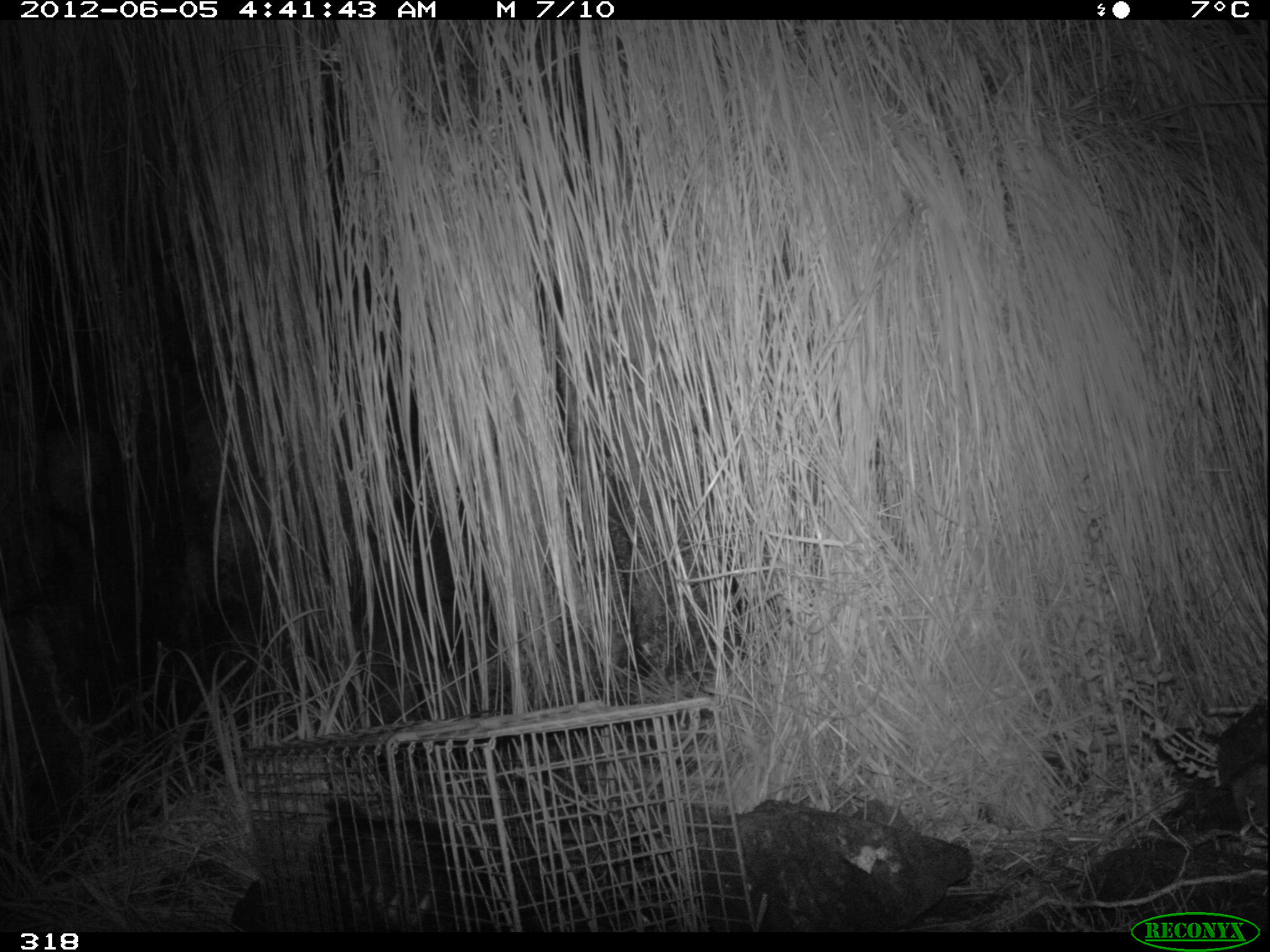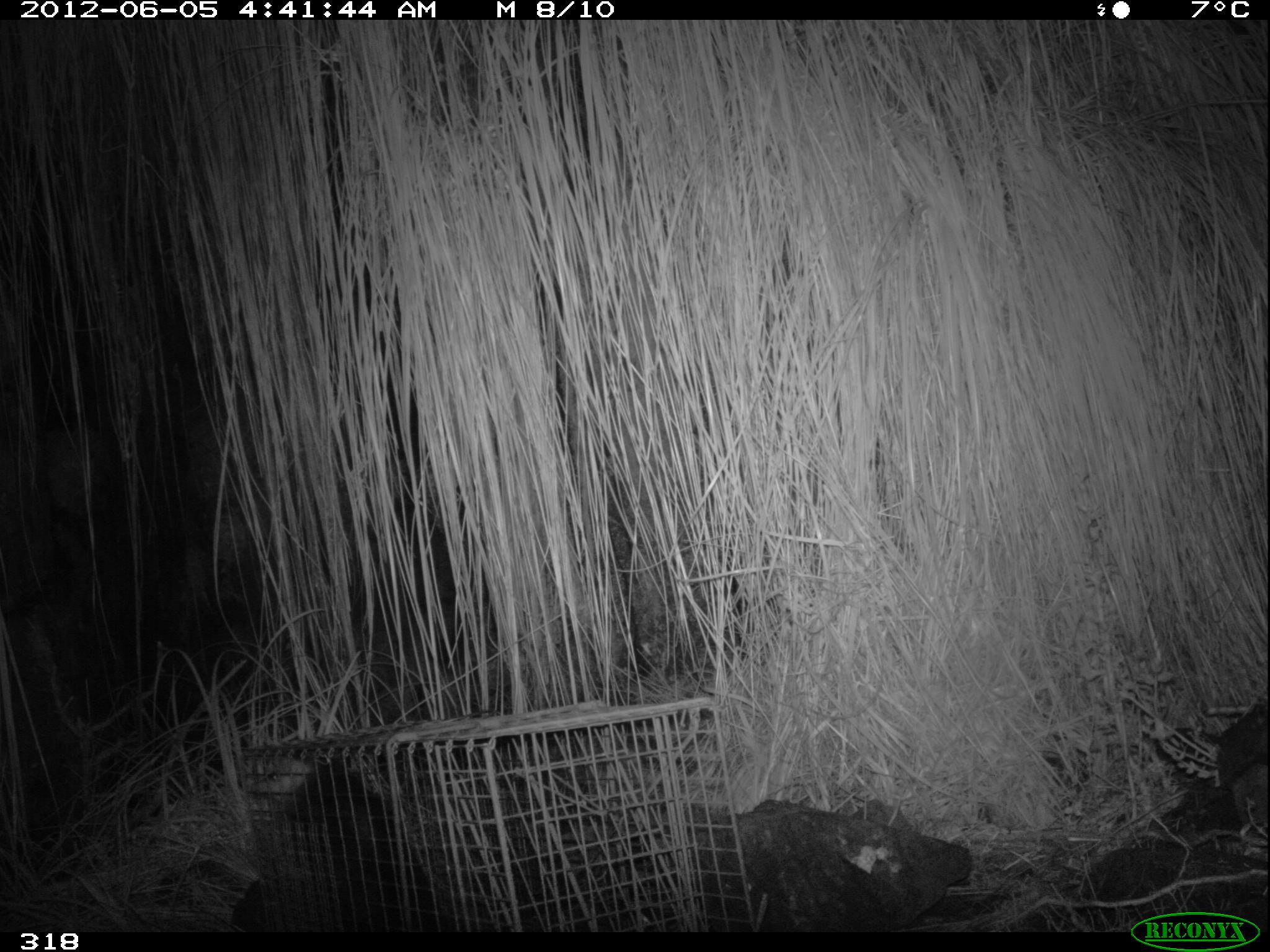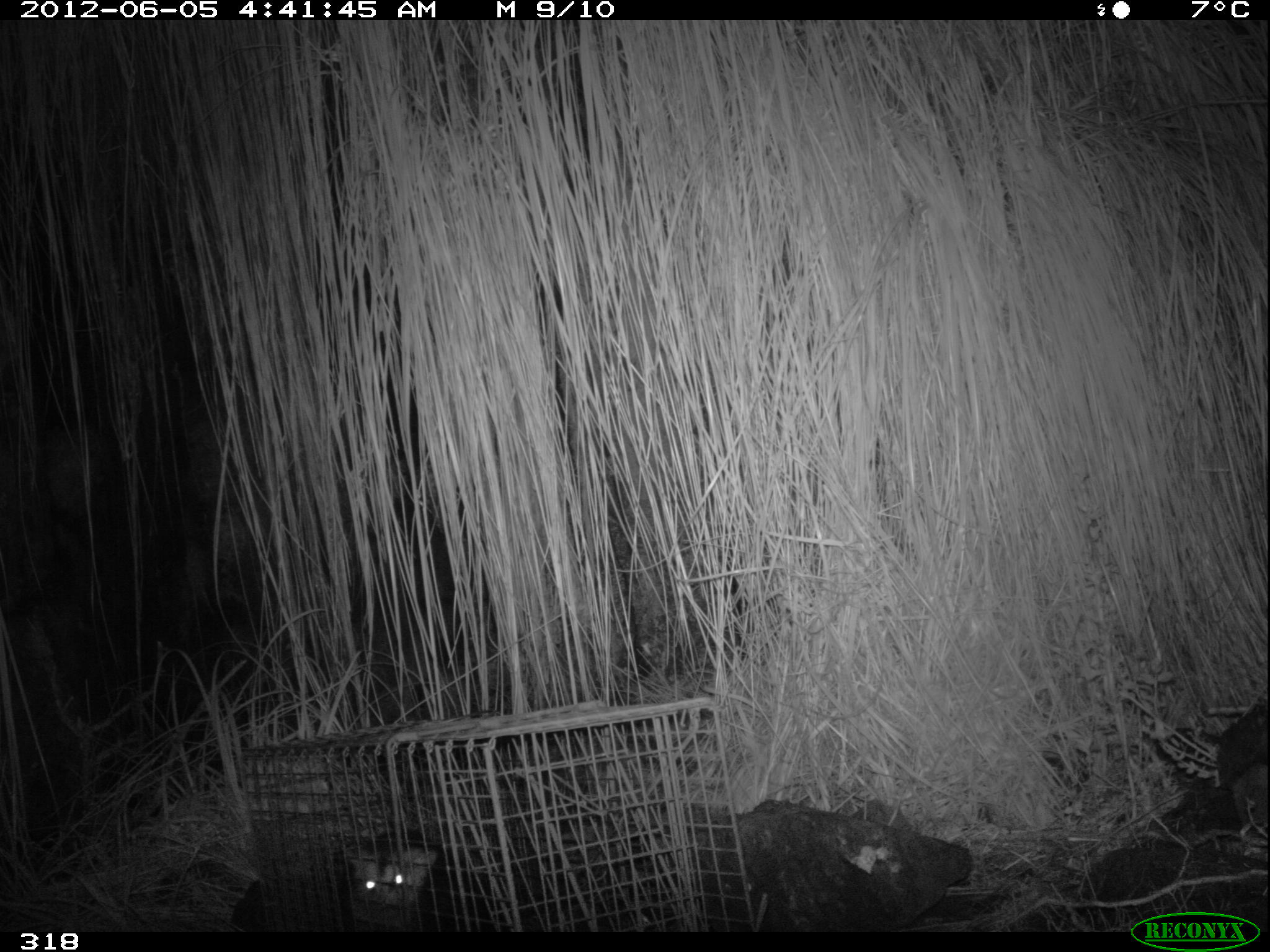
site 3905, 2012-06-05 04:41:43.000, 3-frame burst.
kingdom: Animalia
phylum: Chordata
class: Mammalia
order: Didelphimorphia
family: Didelphidae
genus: Didelphis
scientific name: Didelphis pernigra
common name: andean white-eared opossum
Didelphis pernigra (andean white-eared opossum).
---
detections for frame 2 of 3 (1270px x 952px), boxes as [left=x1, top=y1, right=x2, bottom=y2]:
didelphis pernigra: [left=244, top=752, right=456, bottom=932]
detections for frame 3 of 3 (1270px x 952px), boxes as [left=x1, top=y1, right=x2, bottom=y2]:
didelphis pernigra: [left=340, top=826, right=483, bottom=930]